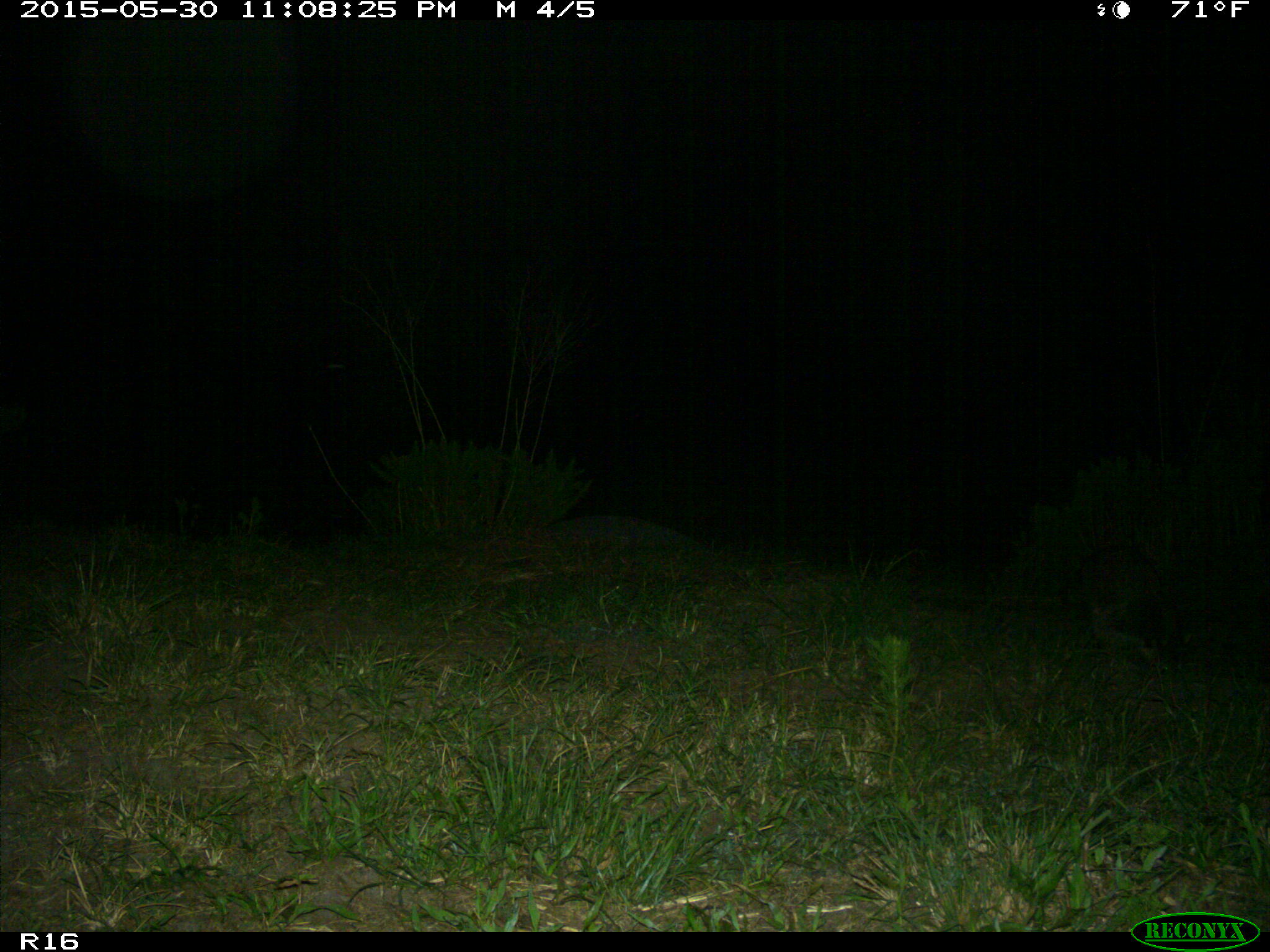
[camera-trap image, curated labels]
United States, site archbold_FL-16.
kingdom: Animalia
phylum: Chordata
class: Mammalia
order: Carnivora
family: Procyonidae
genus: Procyon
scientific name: Procyon lotor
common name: common raccoon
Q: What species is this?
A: Procyon lotor (common raccoon).